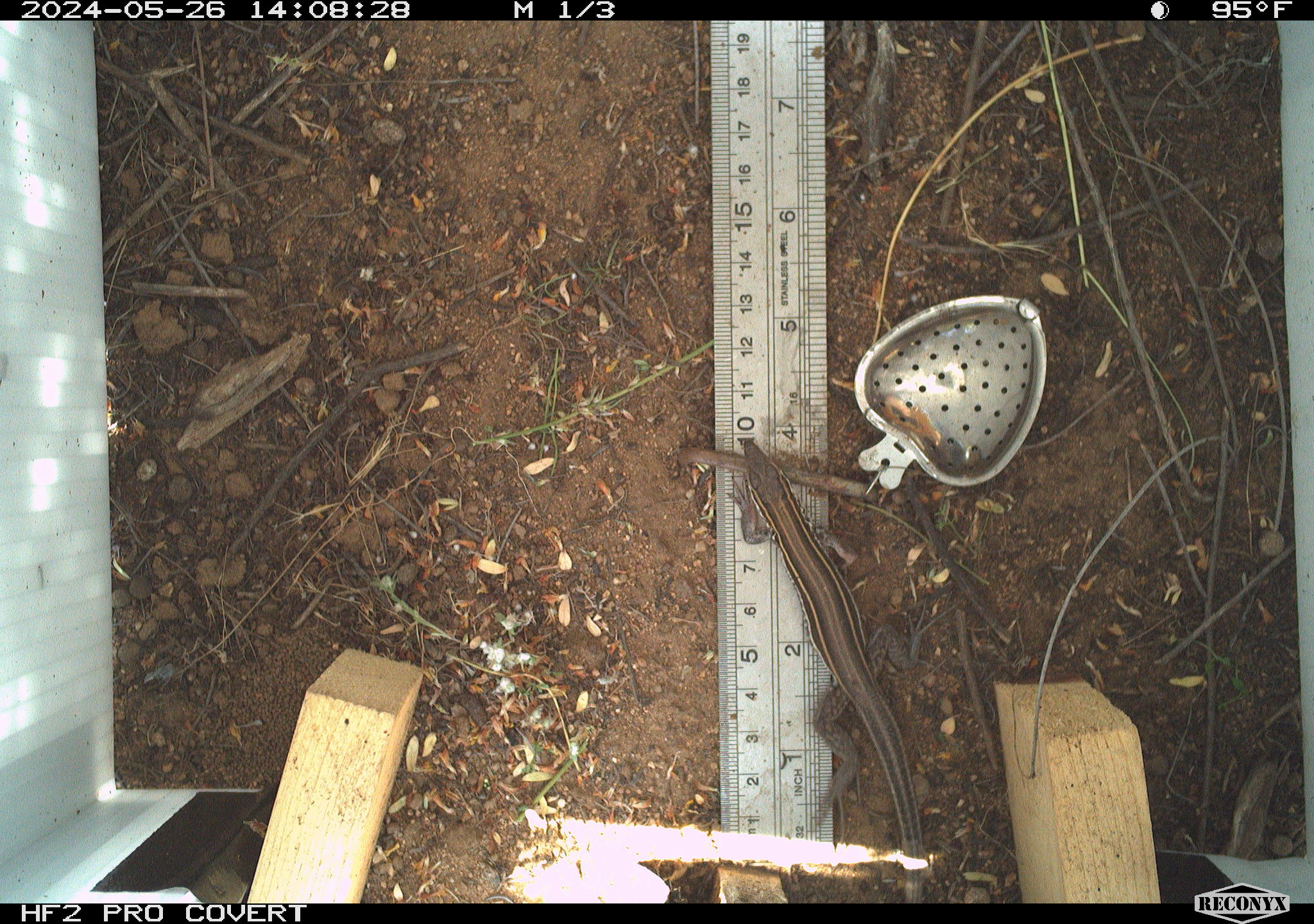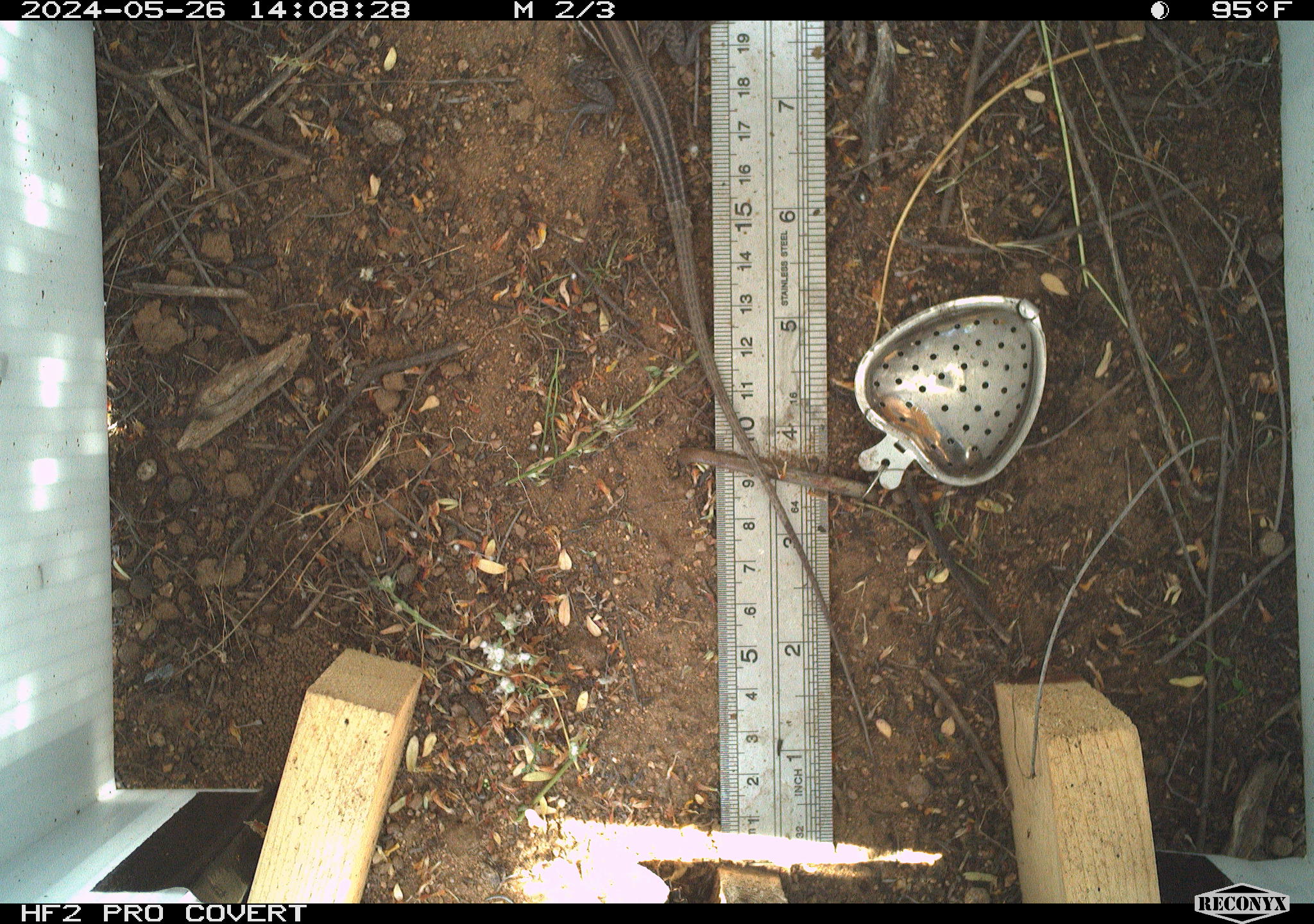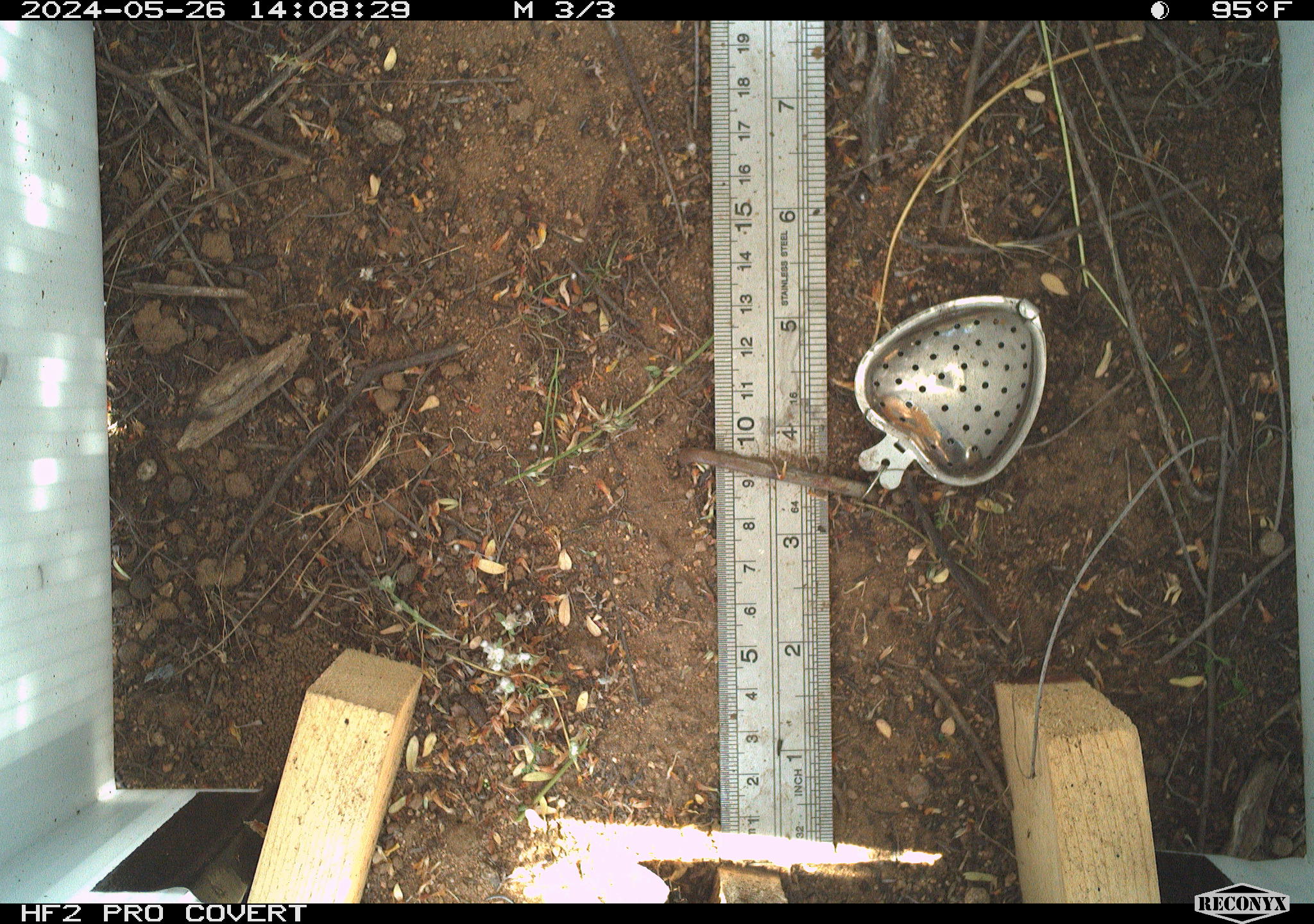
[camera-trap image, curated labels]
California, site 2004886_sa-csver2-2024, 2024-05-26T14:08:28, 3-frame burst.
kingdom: Animalia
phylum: Chordata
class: Reptilia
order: Squamata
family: Scincidae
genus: Plestiodon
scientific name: Plestiodon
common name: blue-tailed skinks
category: plestiodon species